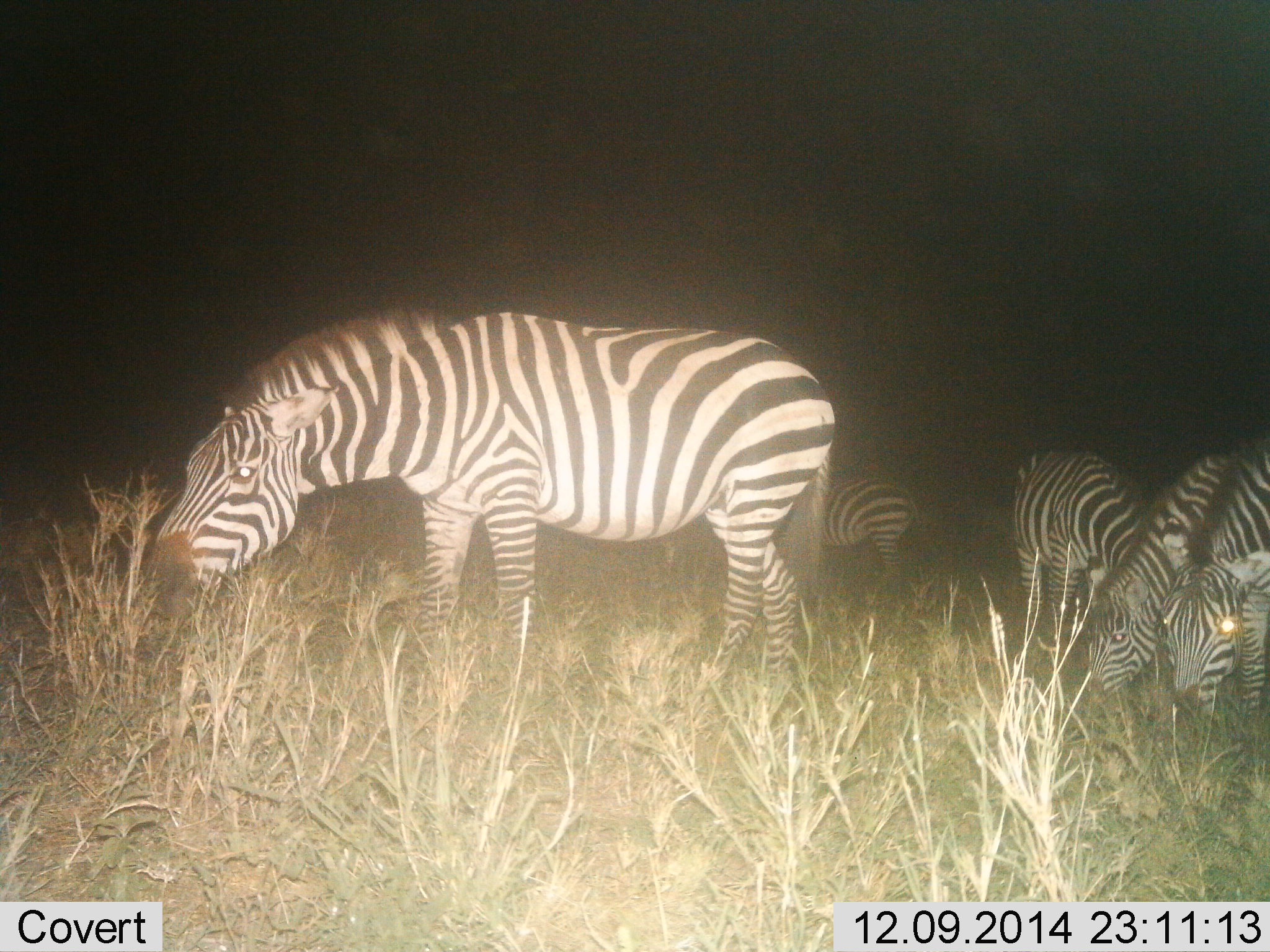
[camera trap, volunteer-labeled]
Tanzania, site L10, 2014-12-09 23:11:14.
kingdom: Animalia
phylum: Chordata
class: Mammalia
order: Perissodactyla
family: Equidae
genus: Equus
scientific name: Equus quagga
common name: plains zebra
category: zebra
Zebra (plains zebra) (Equus quagga), count 5. Behavior (volunteer vote fractions): standing 40%, resting 0%, moving 0%, interacting 0%. Young present (vote fraction): 0%. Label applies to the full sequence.